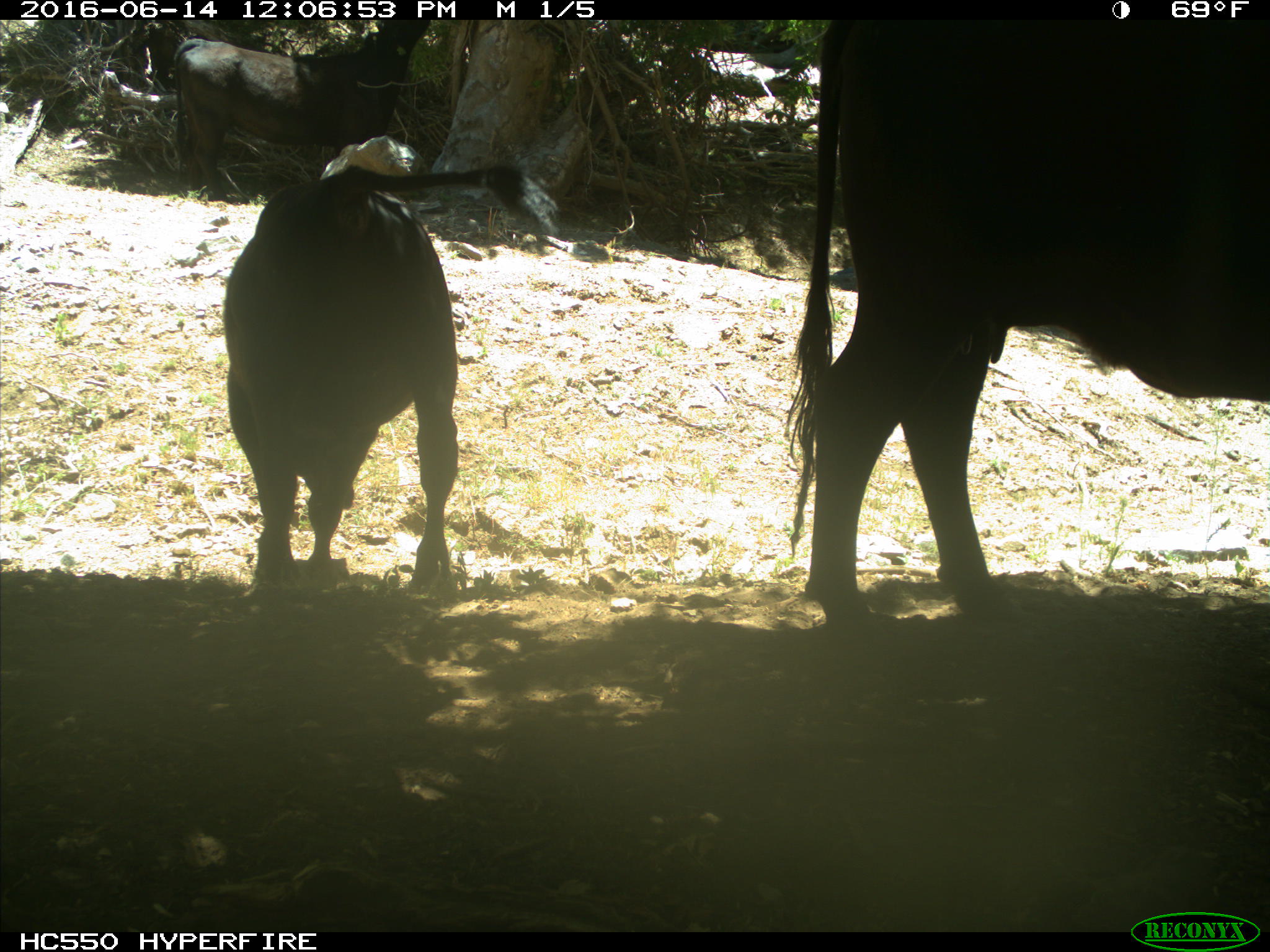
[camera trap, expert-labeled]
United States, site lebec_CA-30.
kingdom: Animalia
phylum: Chordata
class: Mammalia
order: Artiodactyla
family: Bovidae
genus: Bos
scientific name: Bos taurus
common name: domestic cow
Bos taurus (domestic cow).